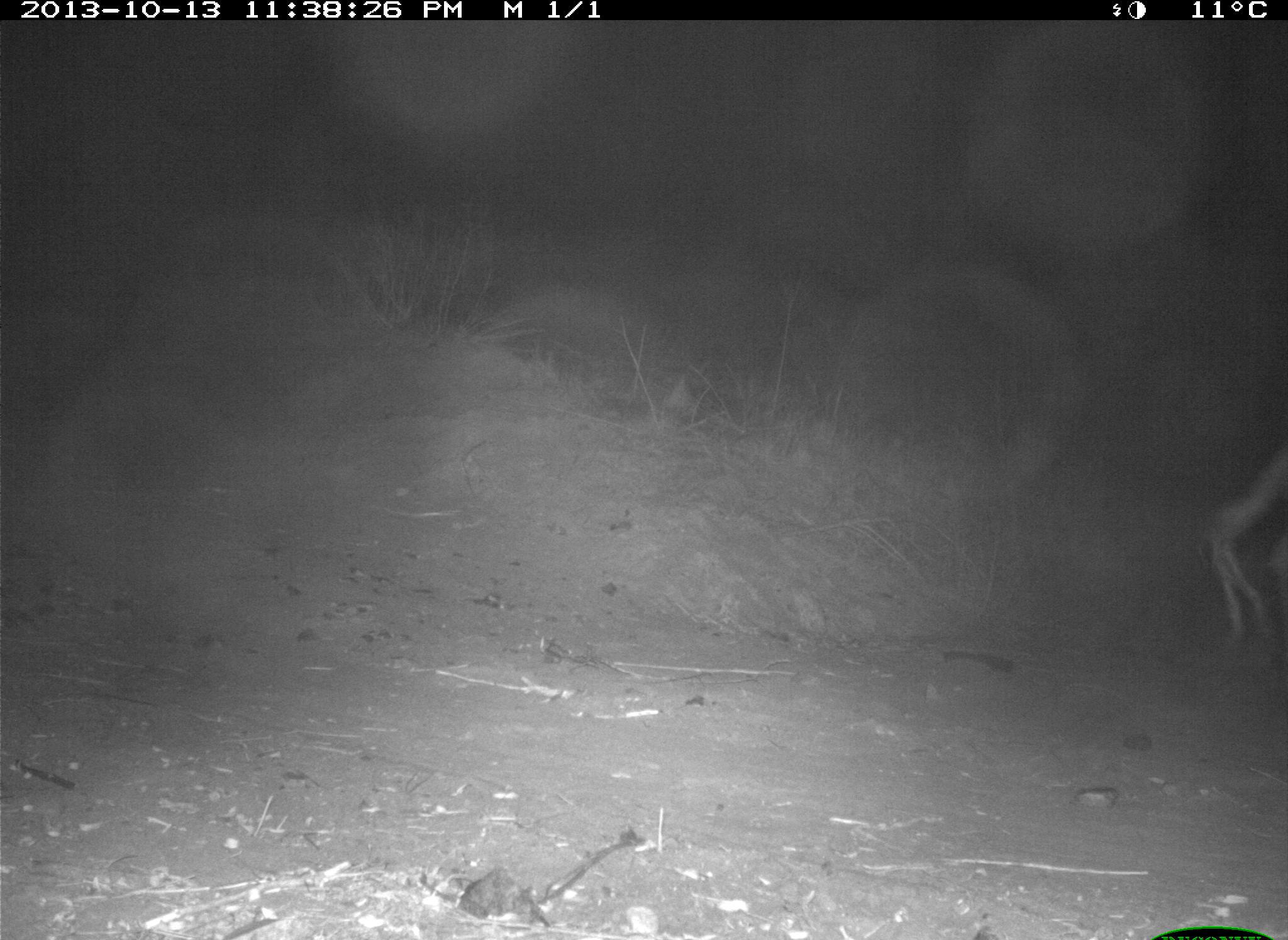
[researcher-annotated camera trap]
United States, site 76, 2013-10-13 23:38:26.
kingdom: Animalia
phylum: Chordata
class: Mammalia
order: Artiodactyla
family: Bovidae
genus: Bos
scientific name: Bos taurus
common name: cow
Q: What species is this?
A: Cow (Bos taurus).